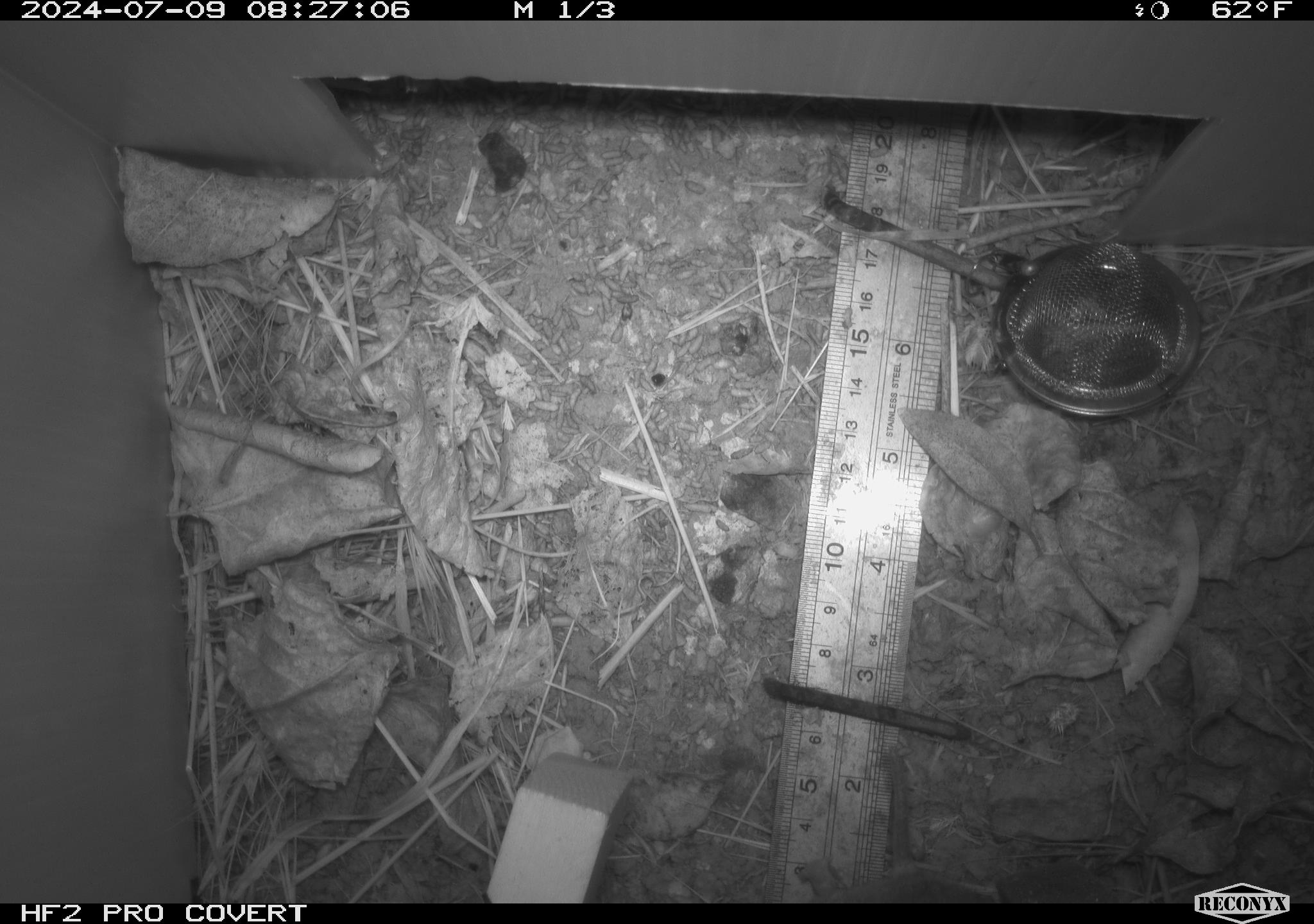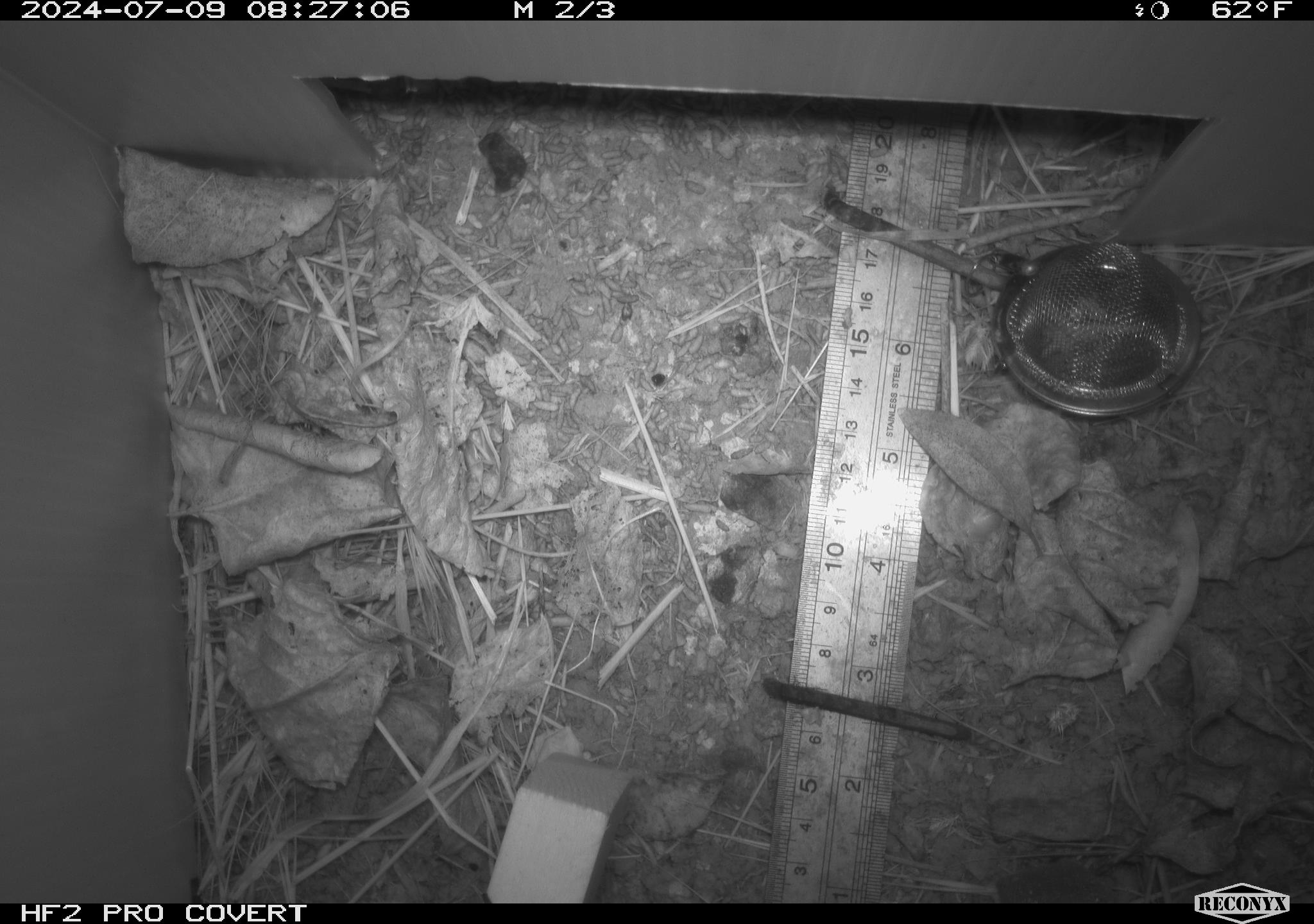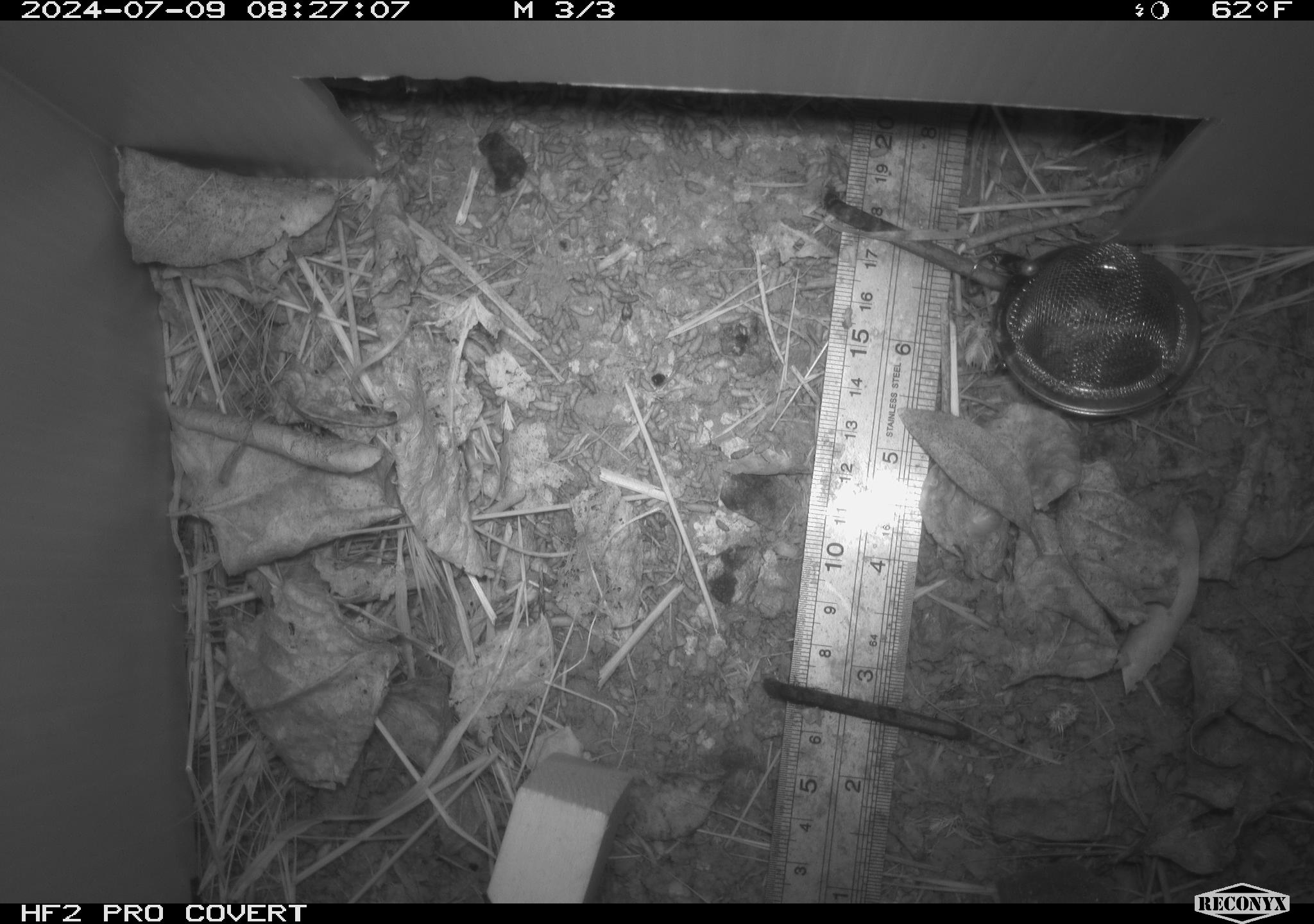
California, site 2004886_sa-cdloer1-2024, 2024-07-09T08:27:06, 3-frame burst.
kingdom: Animalia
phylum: Chordata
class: Mammalia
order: Rodentia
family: Cricetidae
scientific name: Arvicolinae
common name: voles, lemmings, and muskrats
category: arvicolinae subfamily